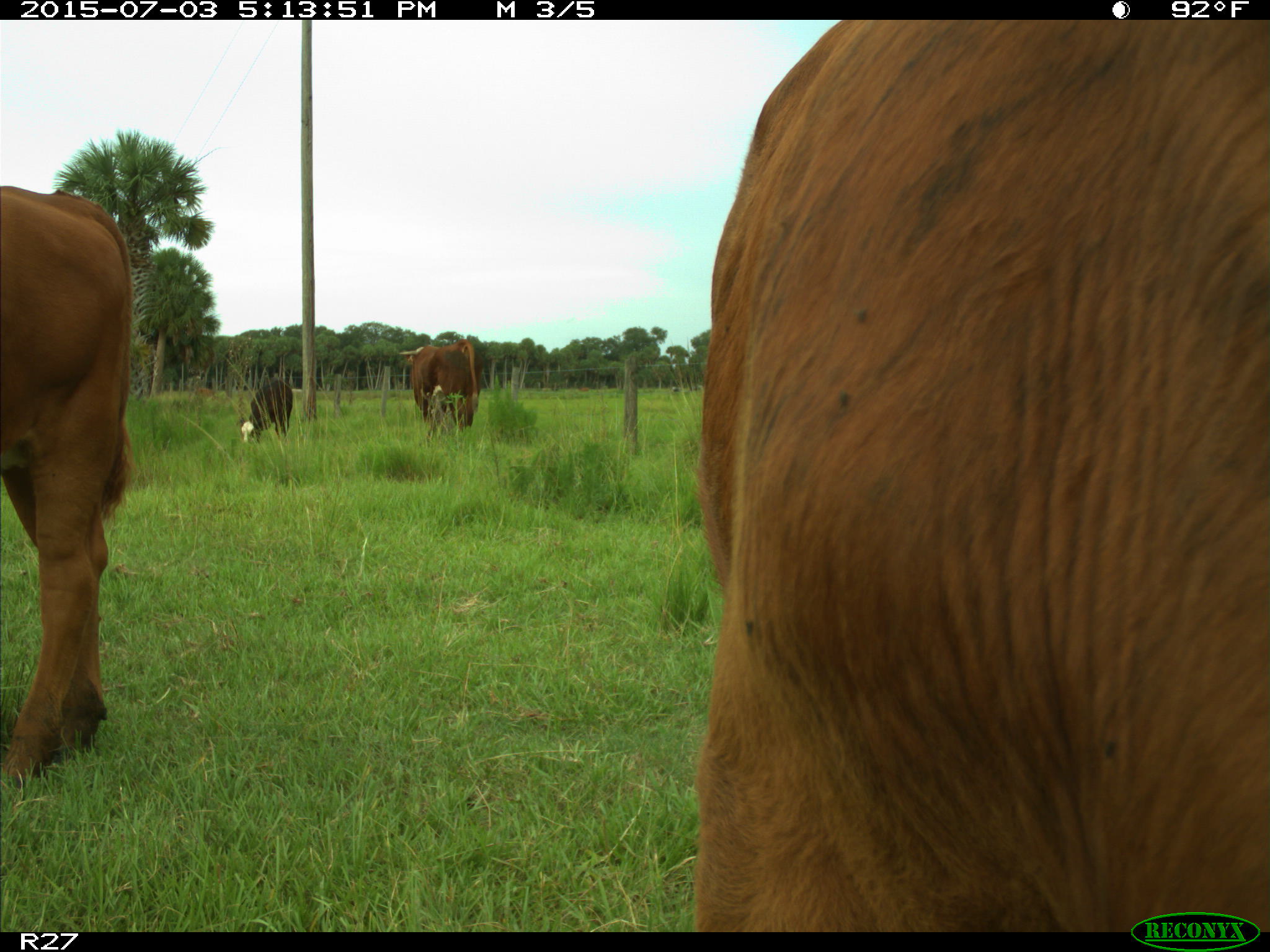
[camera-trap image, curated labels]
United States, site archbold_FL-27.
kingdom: Animalia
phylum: Chordata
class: Mammalia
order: Artiodactyla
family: Bovidae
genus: Bos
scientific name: Bos taurus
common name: domestic cow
Bos taurus (domestic cow).